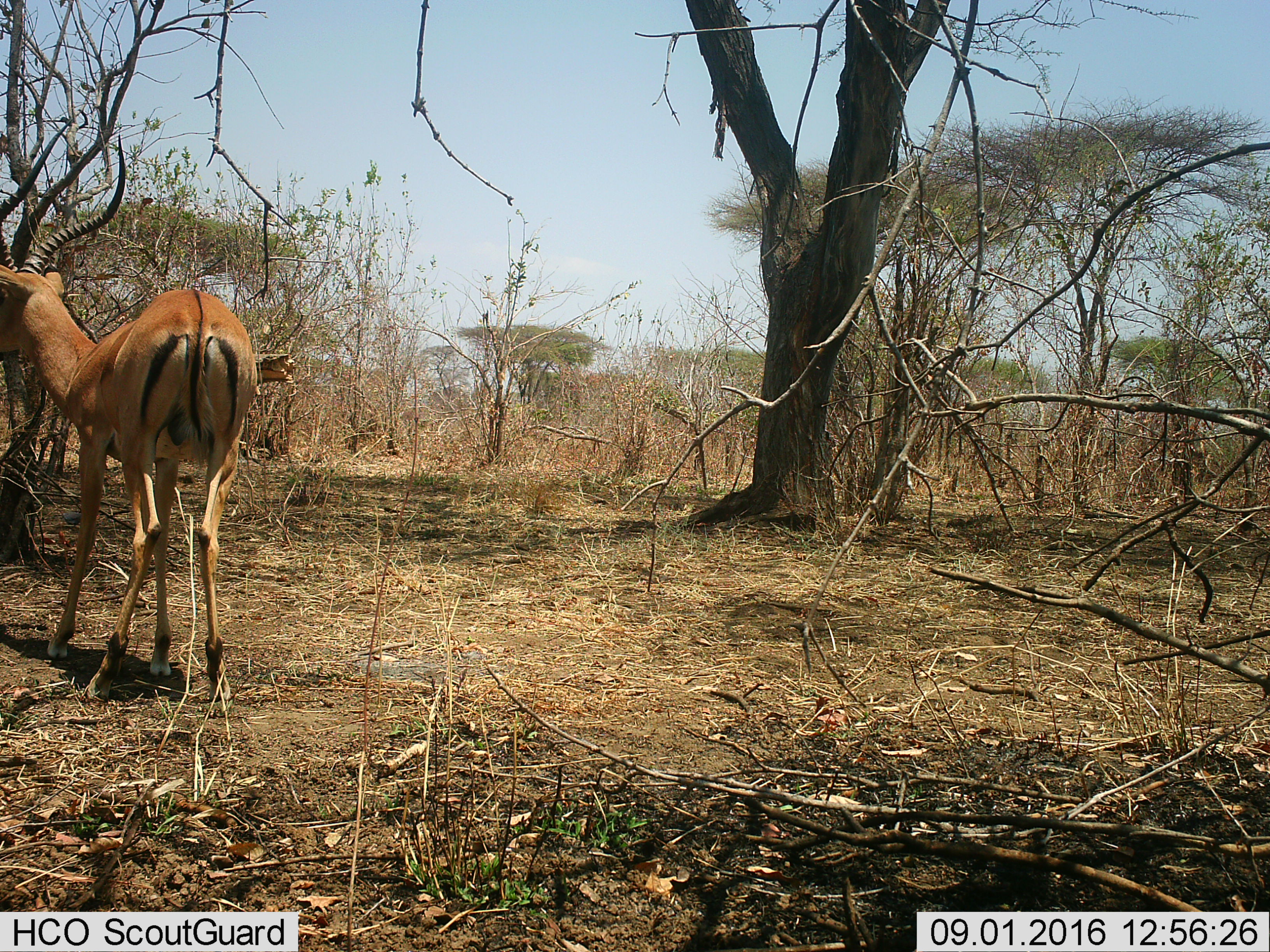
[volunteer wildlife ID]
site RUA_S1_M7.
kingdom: Animalia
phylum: Chordata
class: Mammalia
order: Artiodactyla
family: Bovidae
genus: Aepyceros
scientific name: Aepyceros melampus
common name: impala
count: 1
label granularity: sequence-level